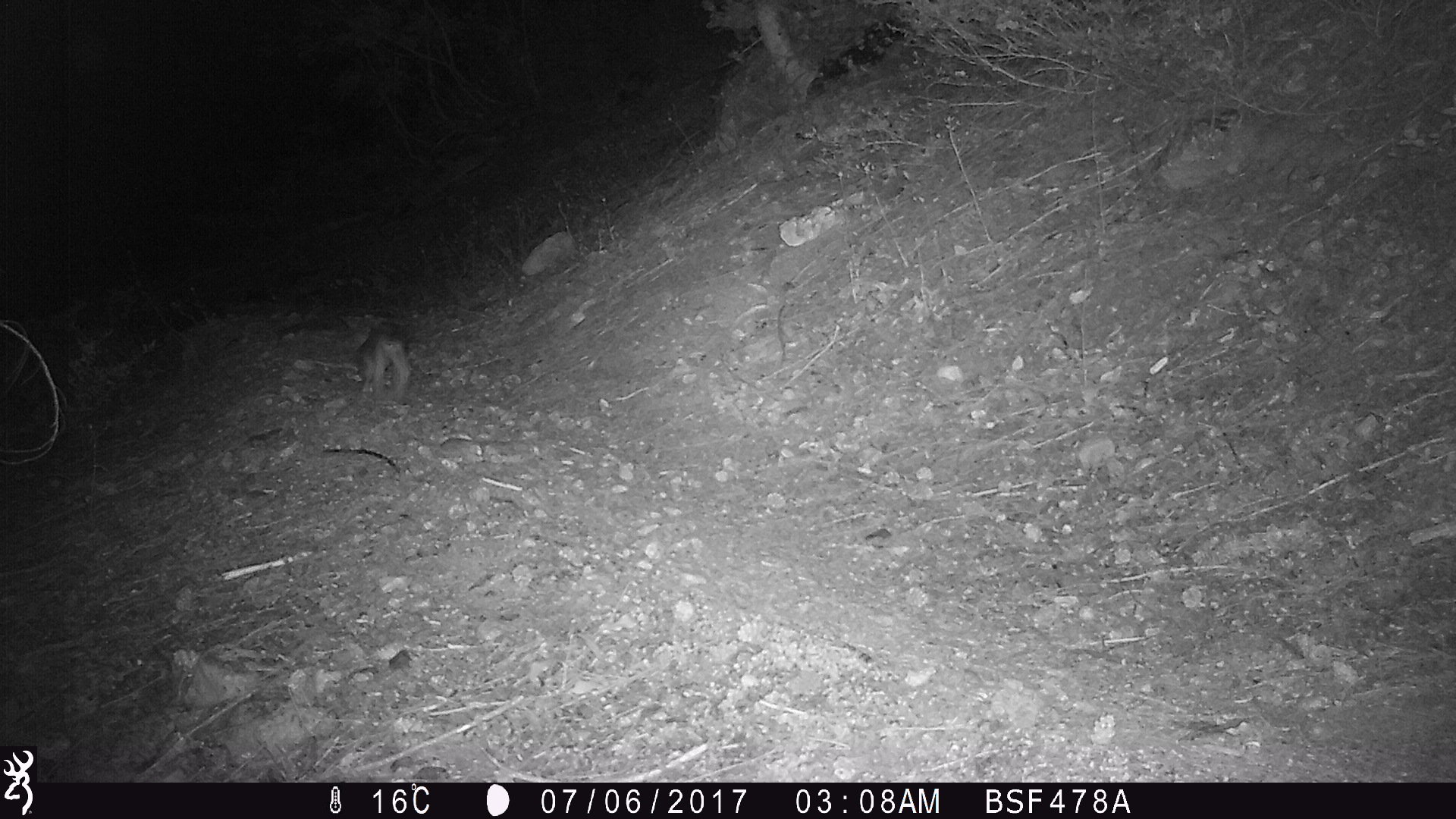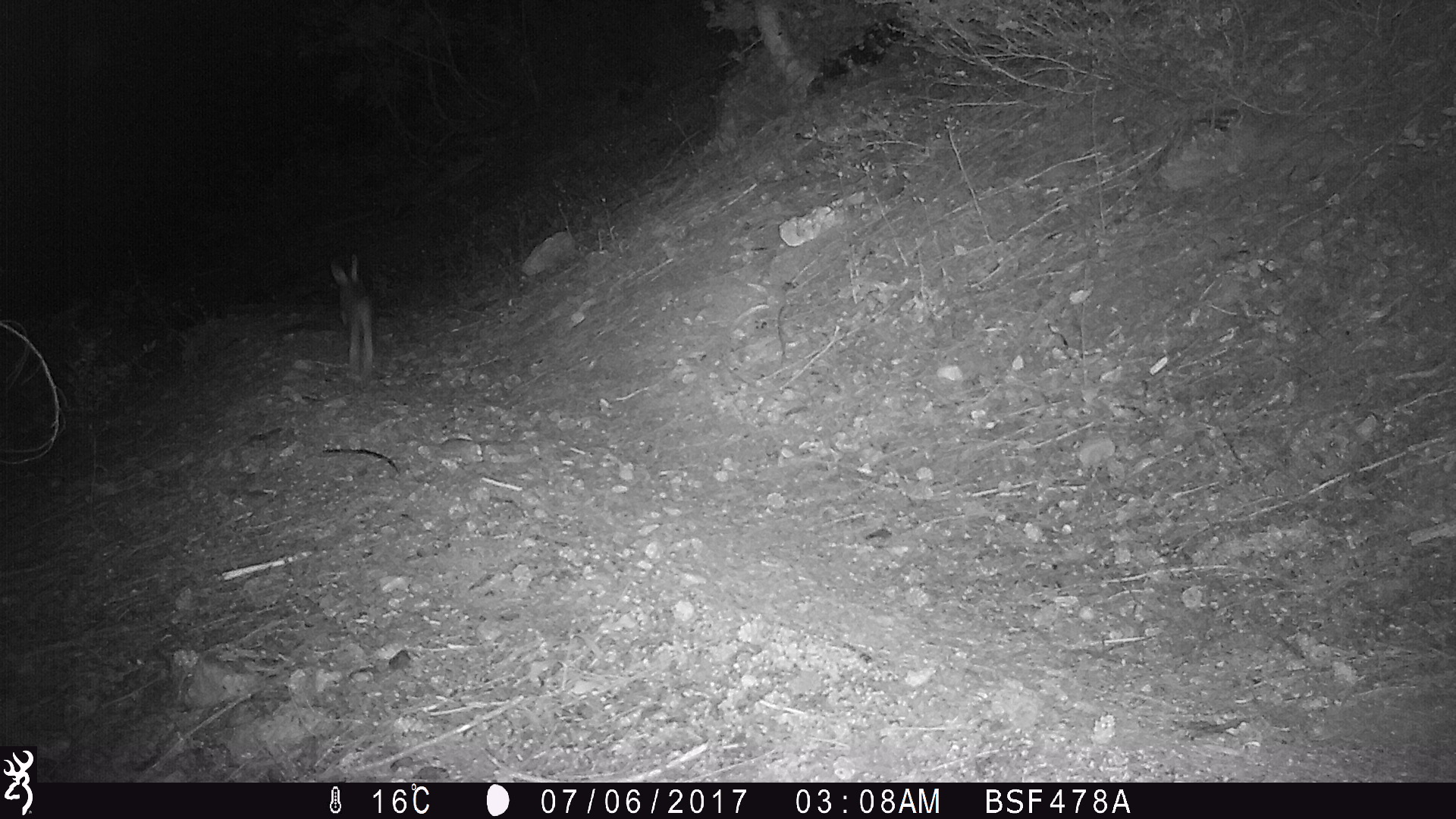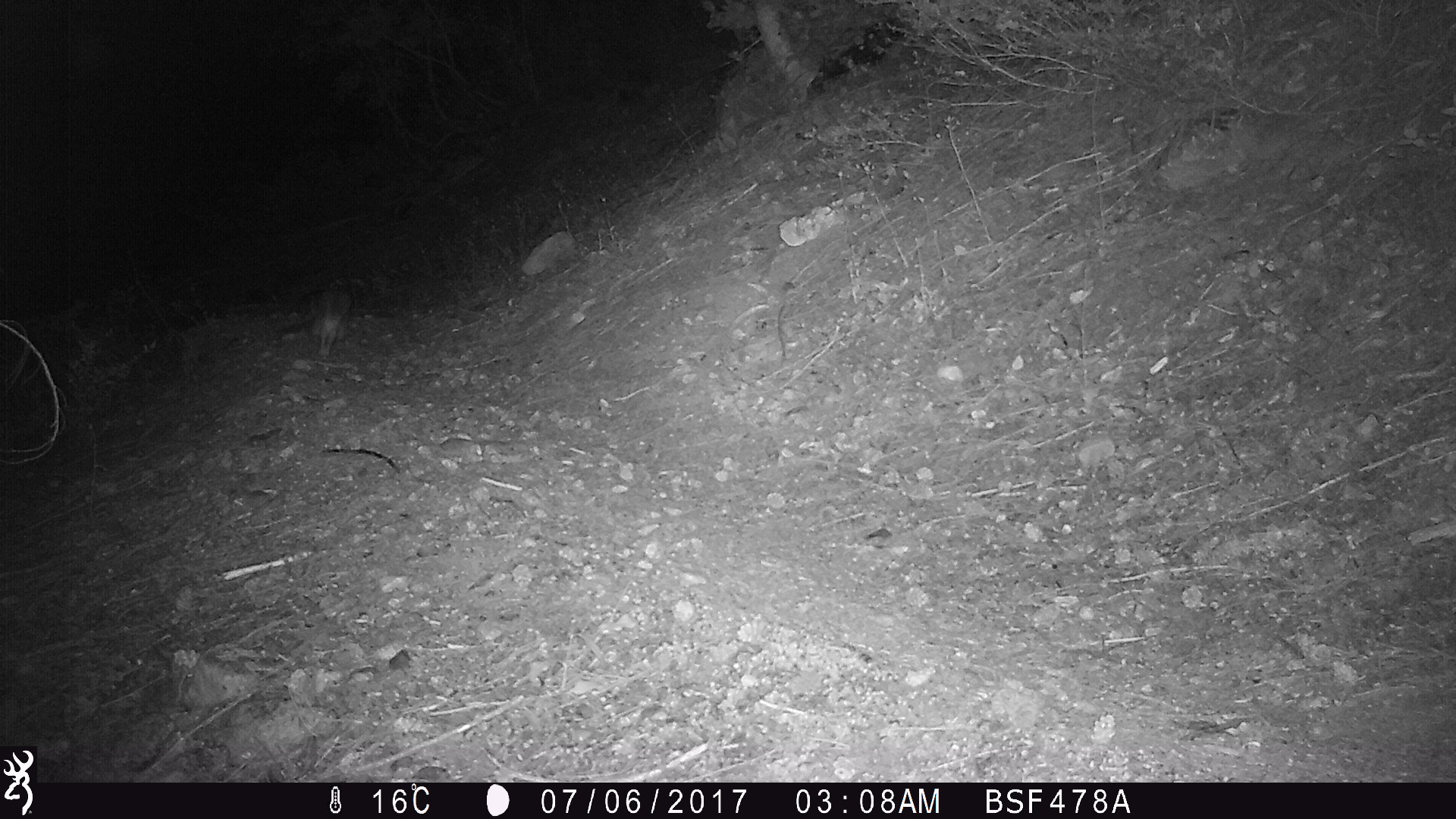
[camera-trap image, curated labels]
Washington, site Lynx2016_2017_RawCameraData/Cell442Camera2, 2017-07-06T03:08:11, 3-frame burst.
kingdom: Animalia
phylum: Chordata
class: Mammalia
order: Lagomorpha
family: Leporidae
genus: Lepus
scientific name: Lepus americanus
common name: snowshoe hare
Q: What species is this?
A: Lepus americanus (snowshoe hare).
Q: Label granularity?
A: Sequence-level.